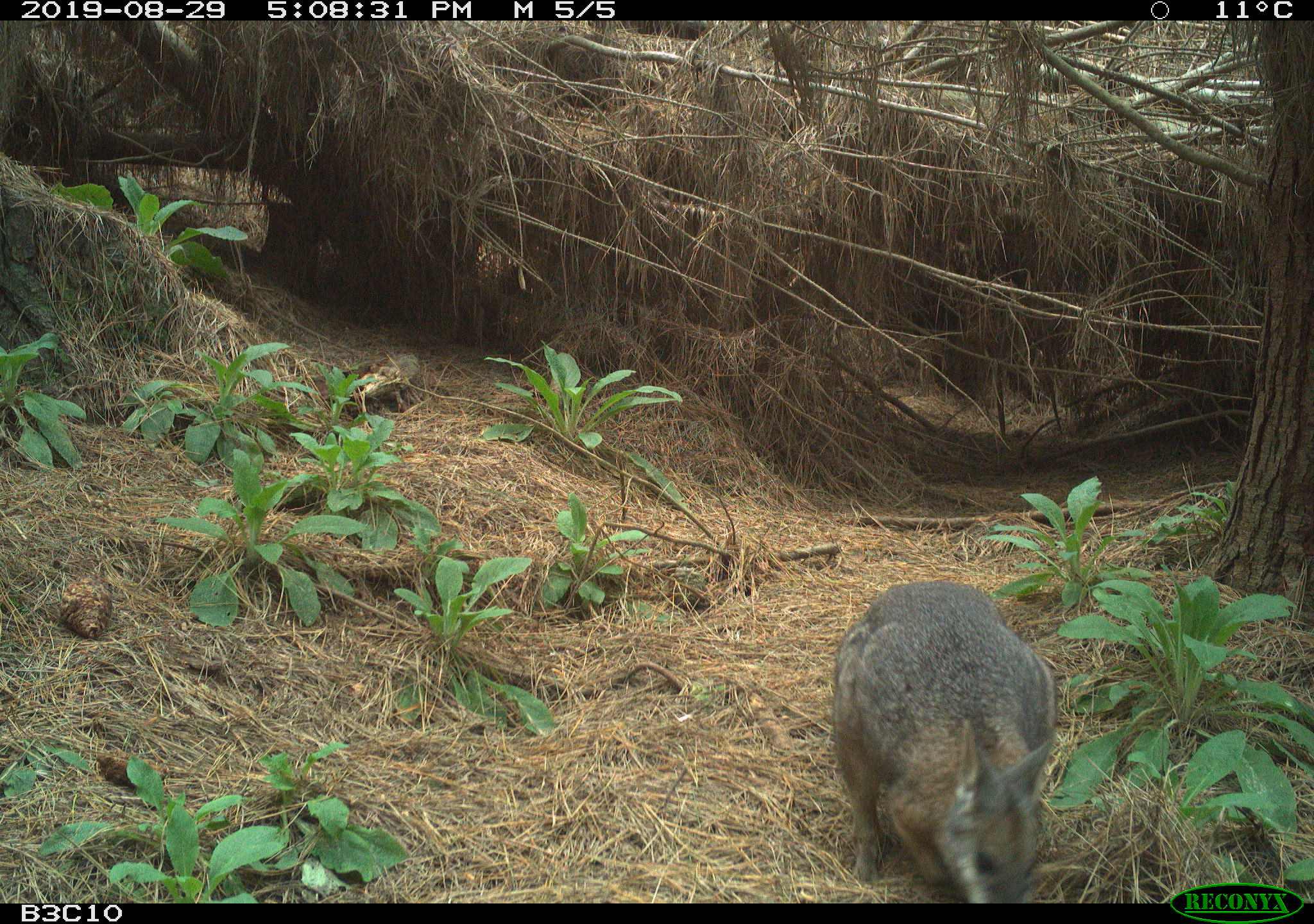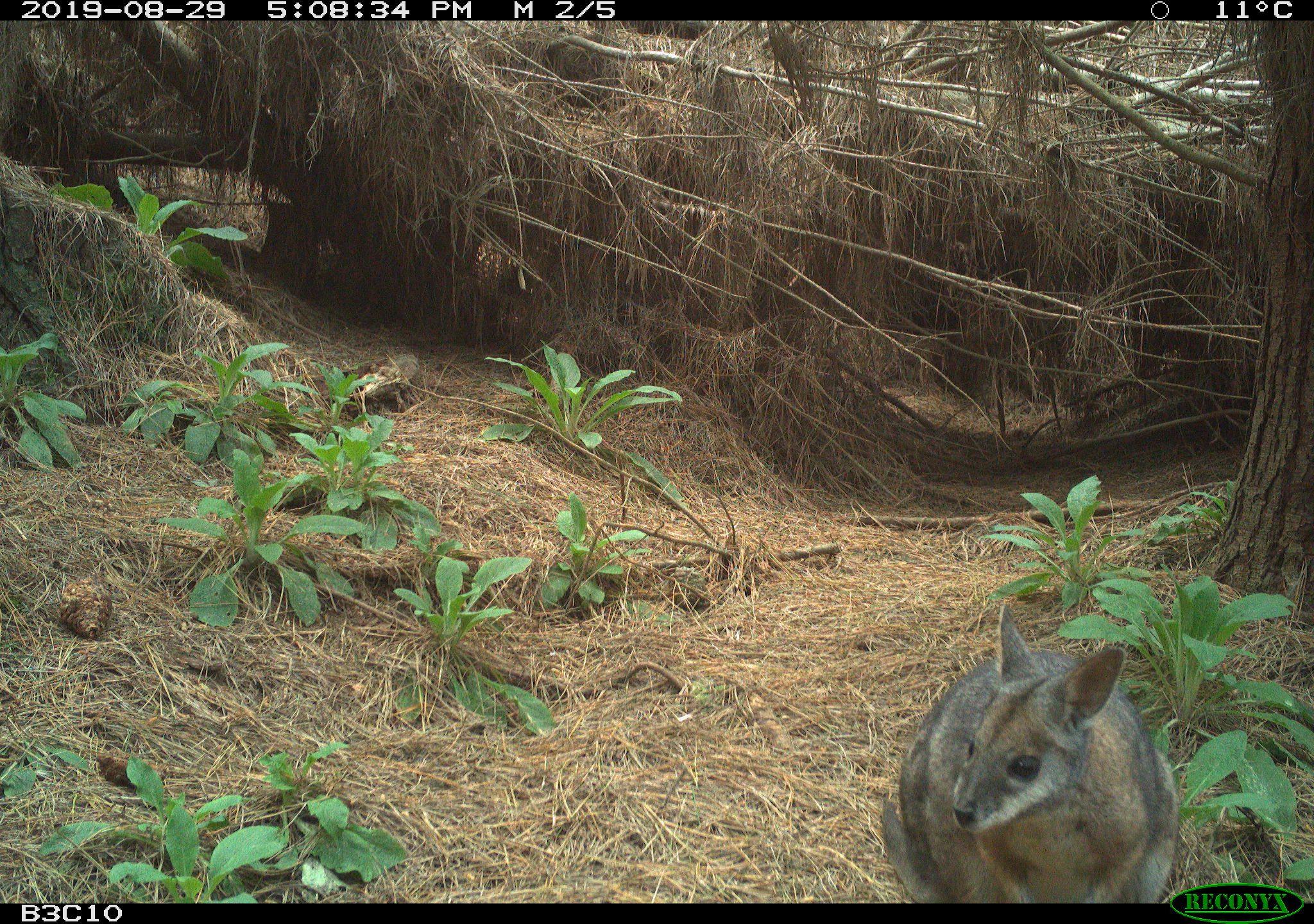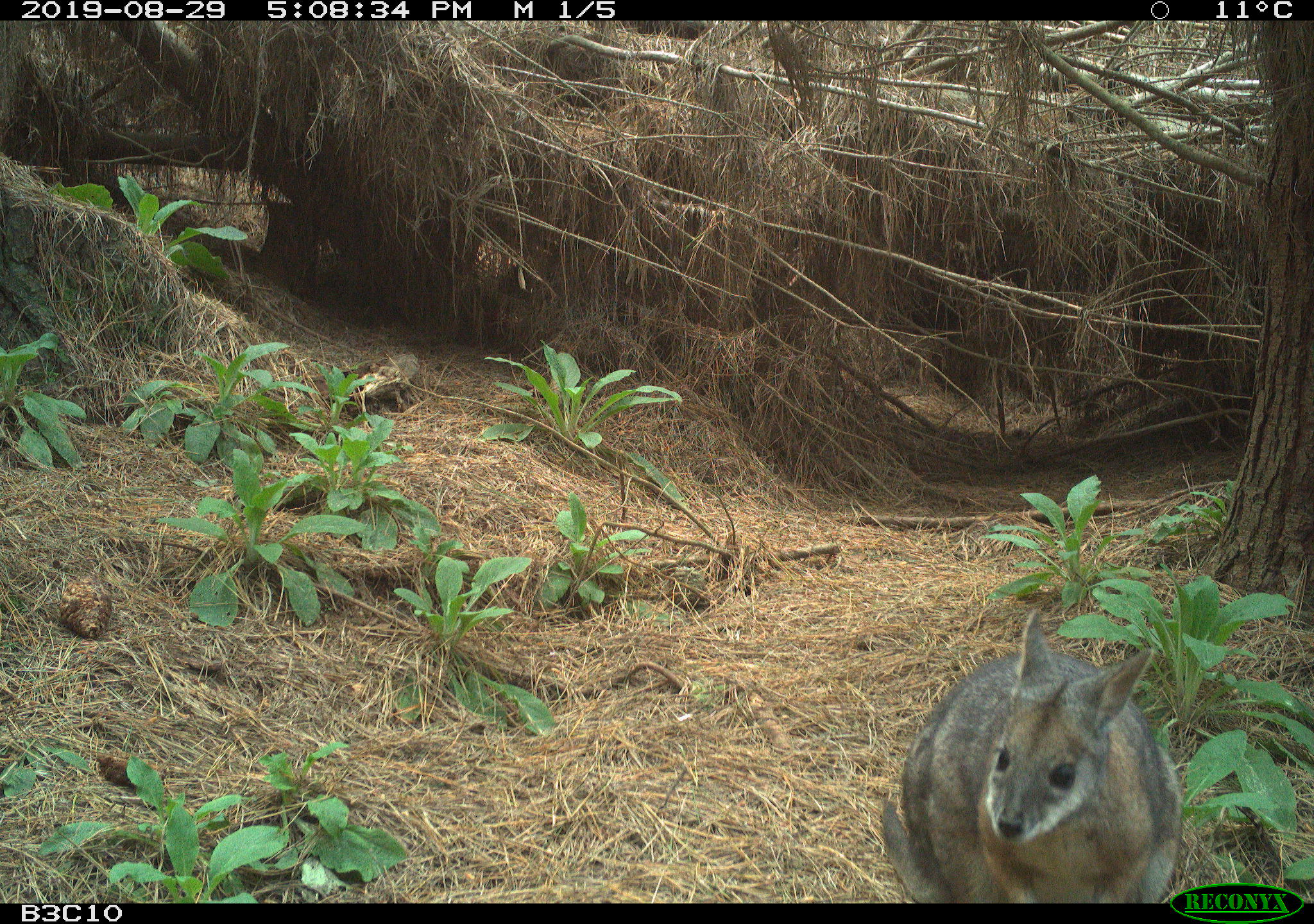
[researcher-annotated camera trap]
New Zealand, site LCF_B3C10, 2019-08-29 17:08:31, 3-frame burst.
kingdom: Animalia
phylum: Chordata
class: Mammalia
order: Diprotodontia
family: Macropodidae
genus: Notamacropus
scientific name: Notamacropus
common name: wallaby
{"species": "wallaby (Notamacropus)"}